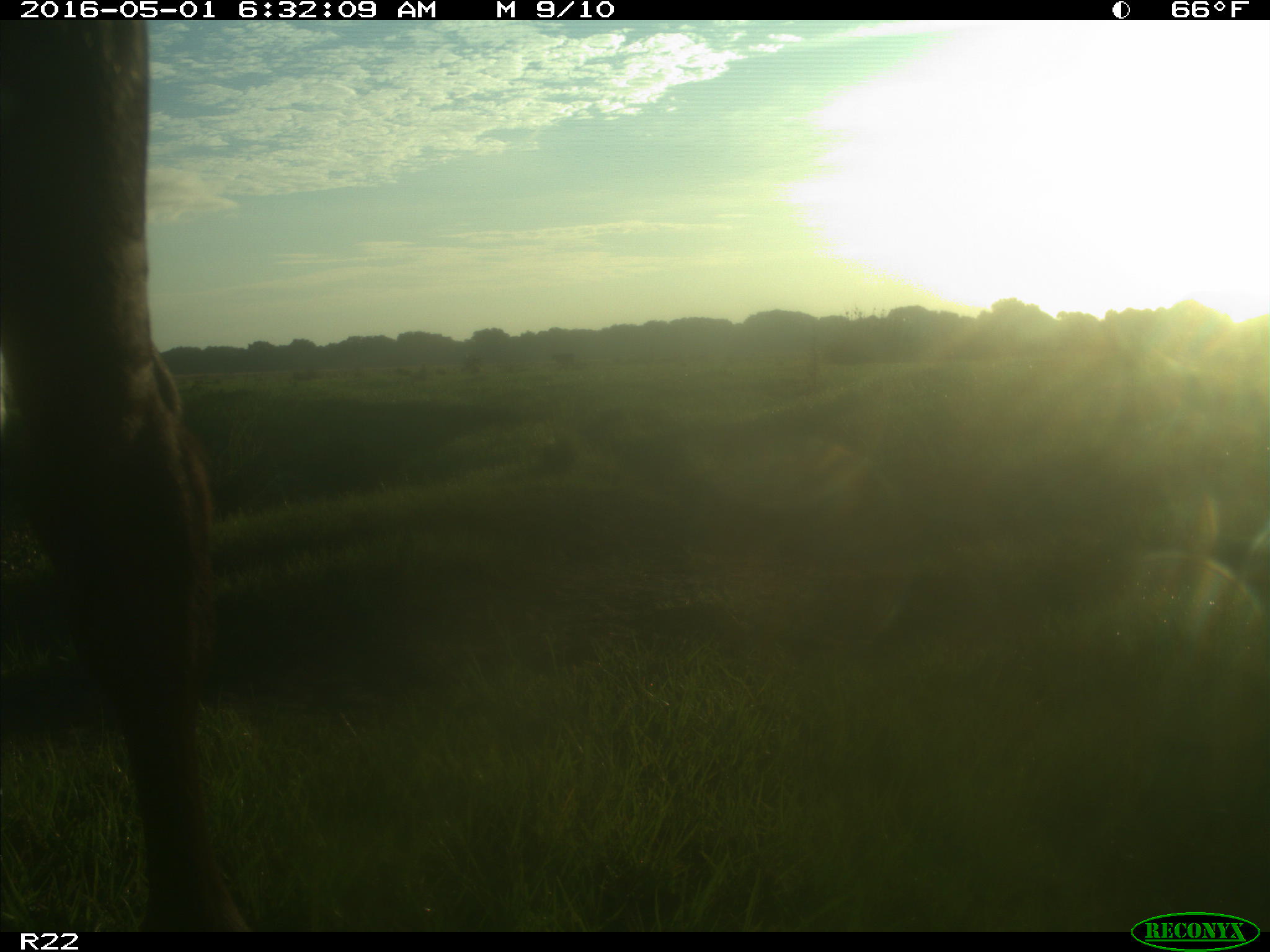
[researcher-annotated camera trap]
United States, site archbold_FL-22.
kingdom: Animalia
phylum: Chordata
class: Mammalia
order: Artiodactyla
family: Bovidae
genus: Bos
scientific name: Bos taurus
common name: domestic cow